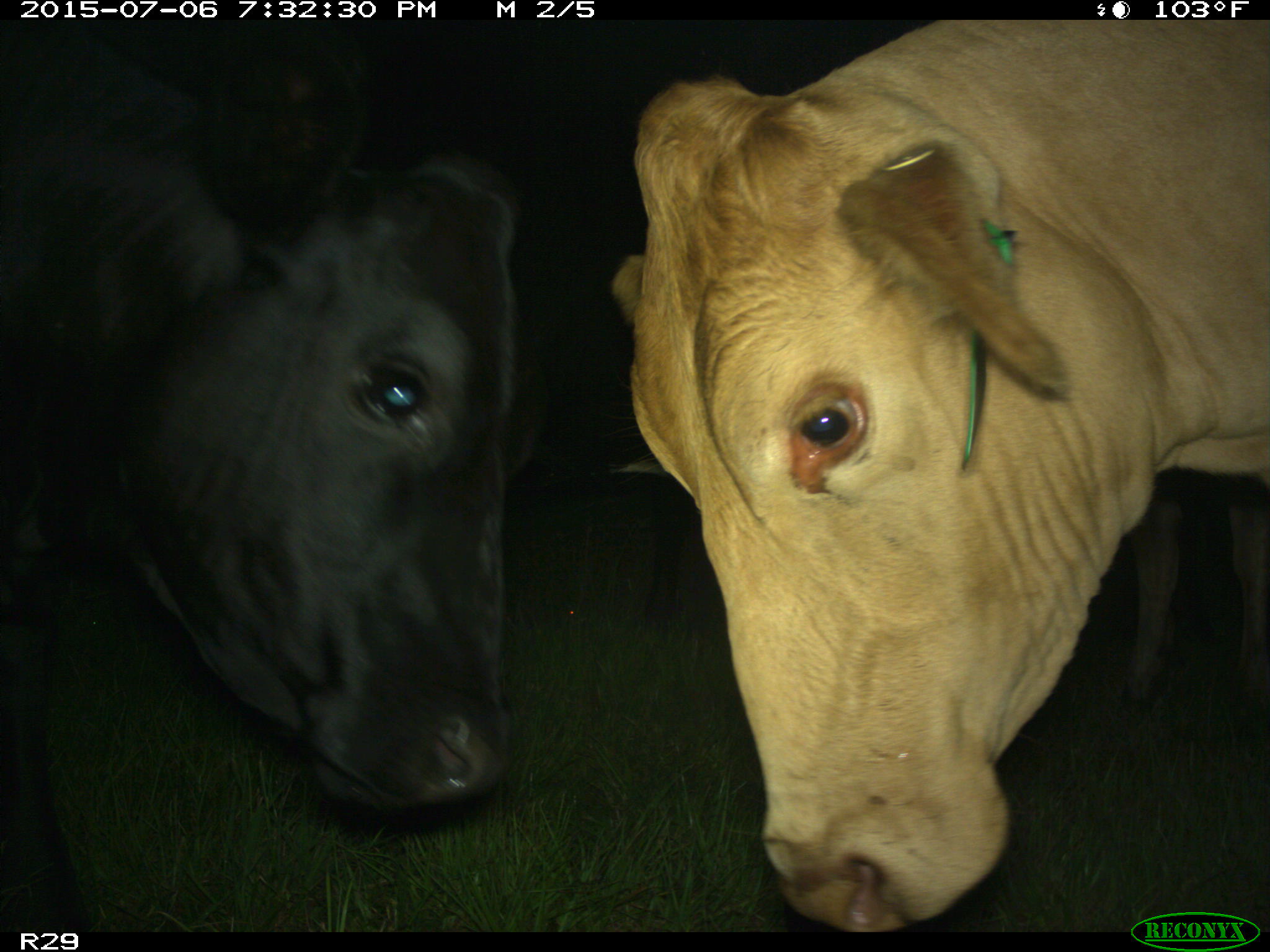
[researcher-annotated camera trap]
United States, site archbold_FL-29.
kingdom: Animalia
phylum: Chordata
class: Mammalia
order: Artiodactyla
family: Bovidae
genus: Bos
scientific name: Bos taurus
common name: domestic cow